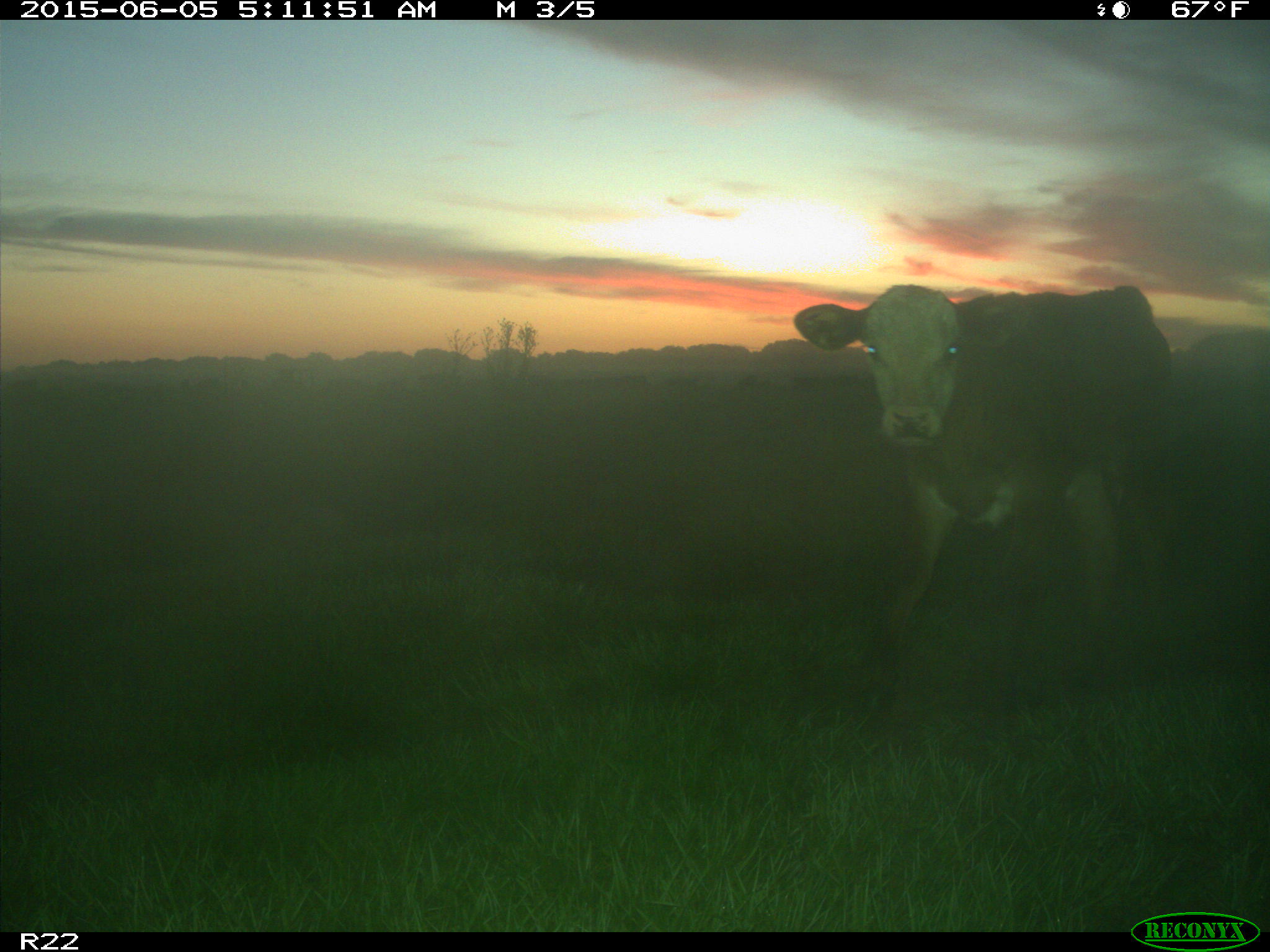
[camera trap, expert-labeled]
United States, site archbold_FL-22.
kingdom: Animalia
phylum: Chordata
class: Mammalia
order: Artiodactyla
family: Bovidae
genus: Bos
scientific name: Bos taurus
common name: domestic cow